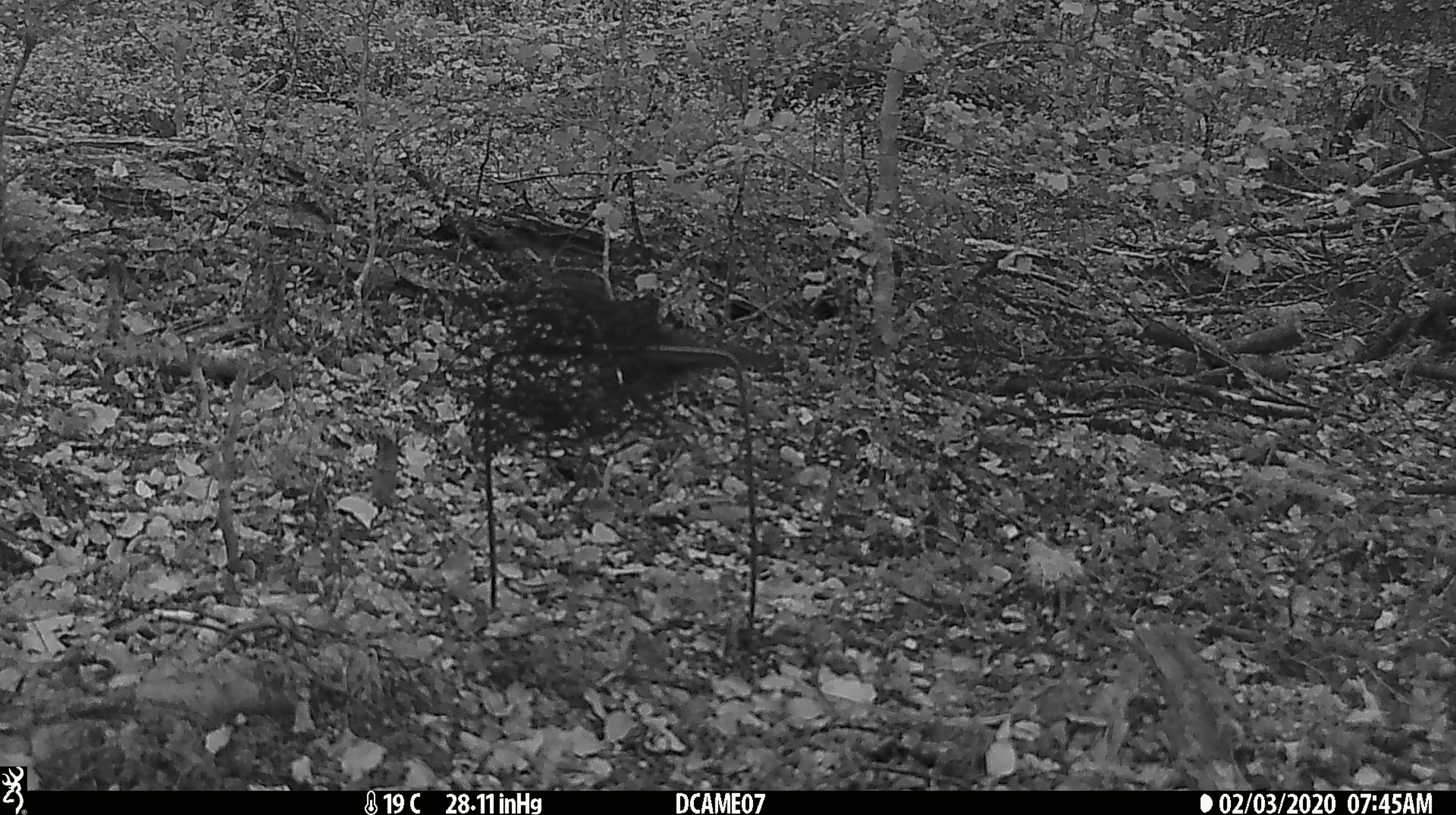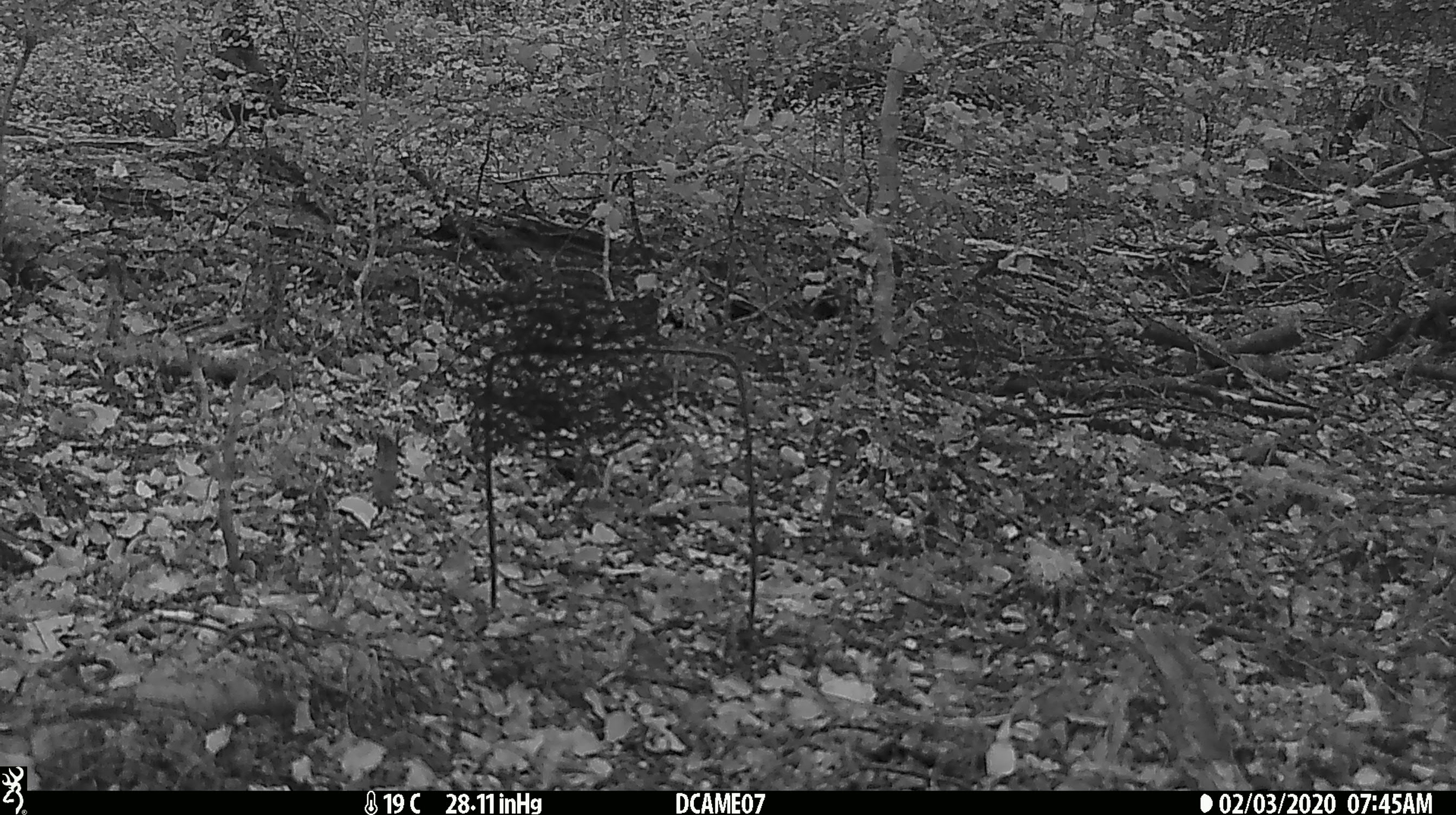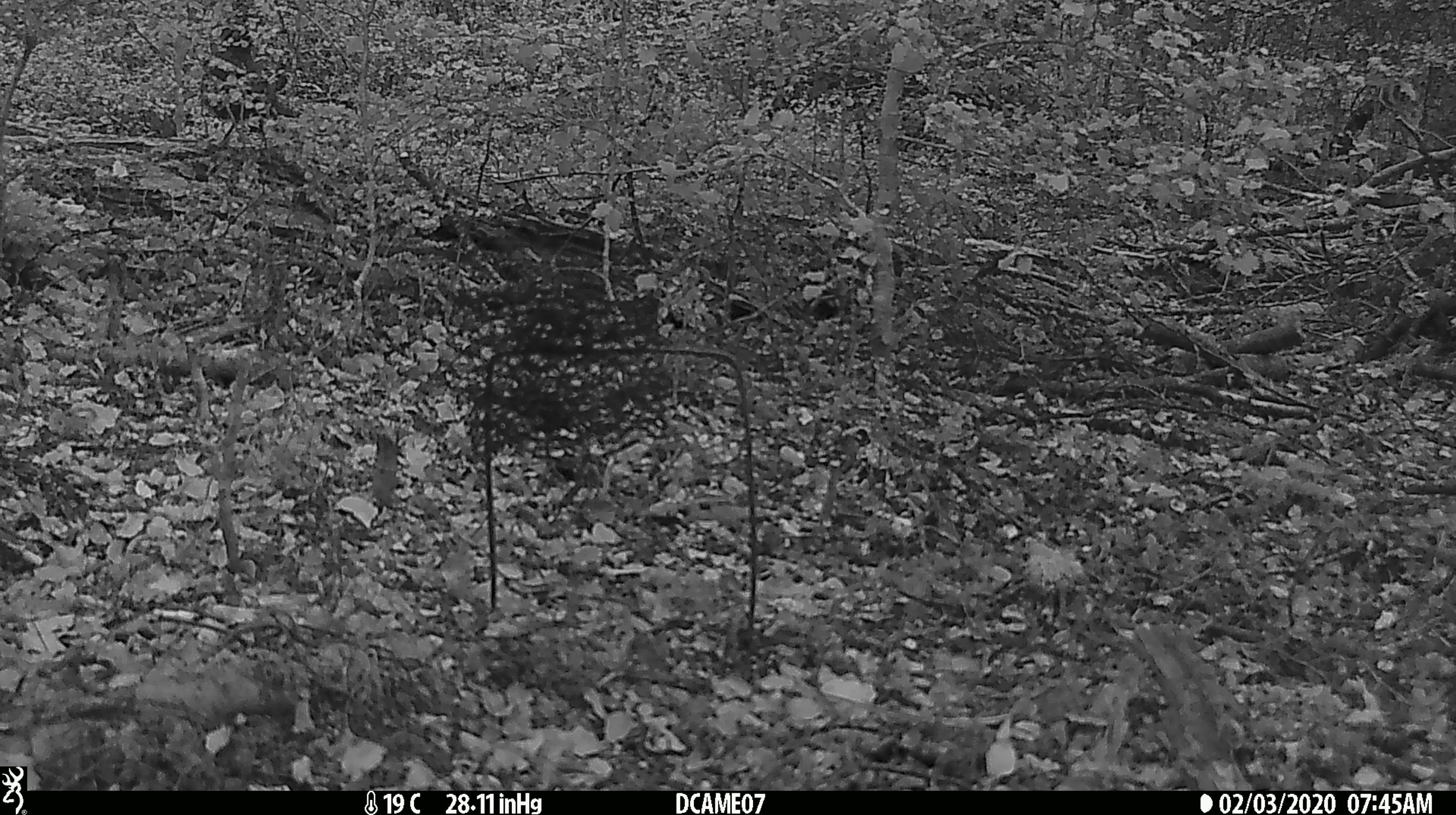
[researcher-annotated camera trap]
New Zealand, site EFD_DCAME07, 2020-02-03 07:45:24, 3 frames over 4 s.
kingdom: Animalia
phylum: Chordata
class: Aves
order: Passeriformes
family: Turdidae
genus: Turdus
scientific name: Turdus merula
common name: eurasian blackbird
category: blackbird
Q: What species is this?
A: Blackbird (eurasian blackbird) (Turdus merula).